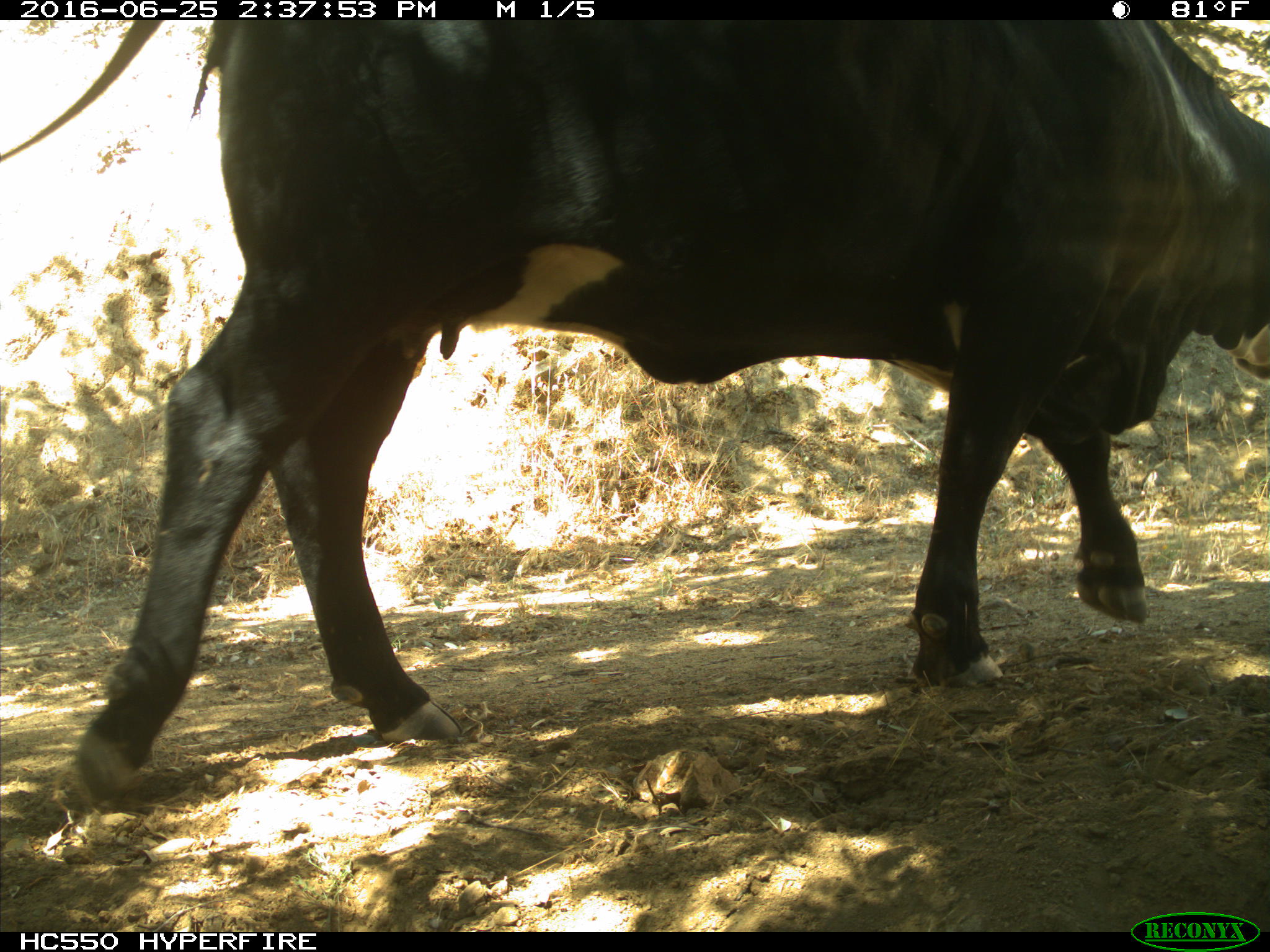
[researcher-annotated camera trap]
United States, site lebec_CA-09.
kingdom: Animalia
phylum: Chordata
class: Mammalia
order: Artiodactyla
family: Bovidae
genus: Bos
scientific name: Bos taurus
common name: domestic cow